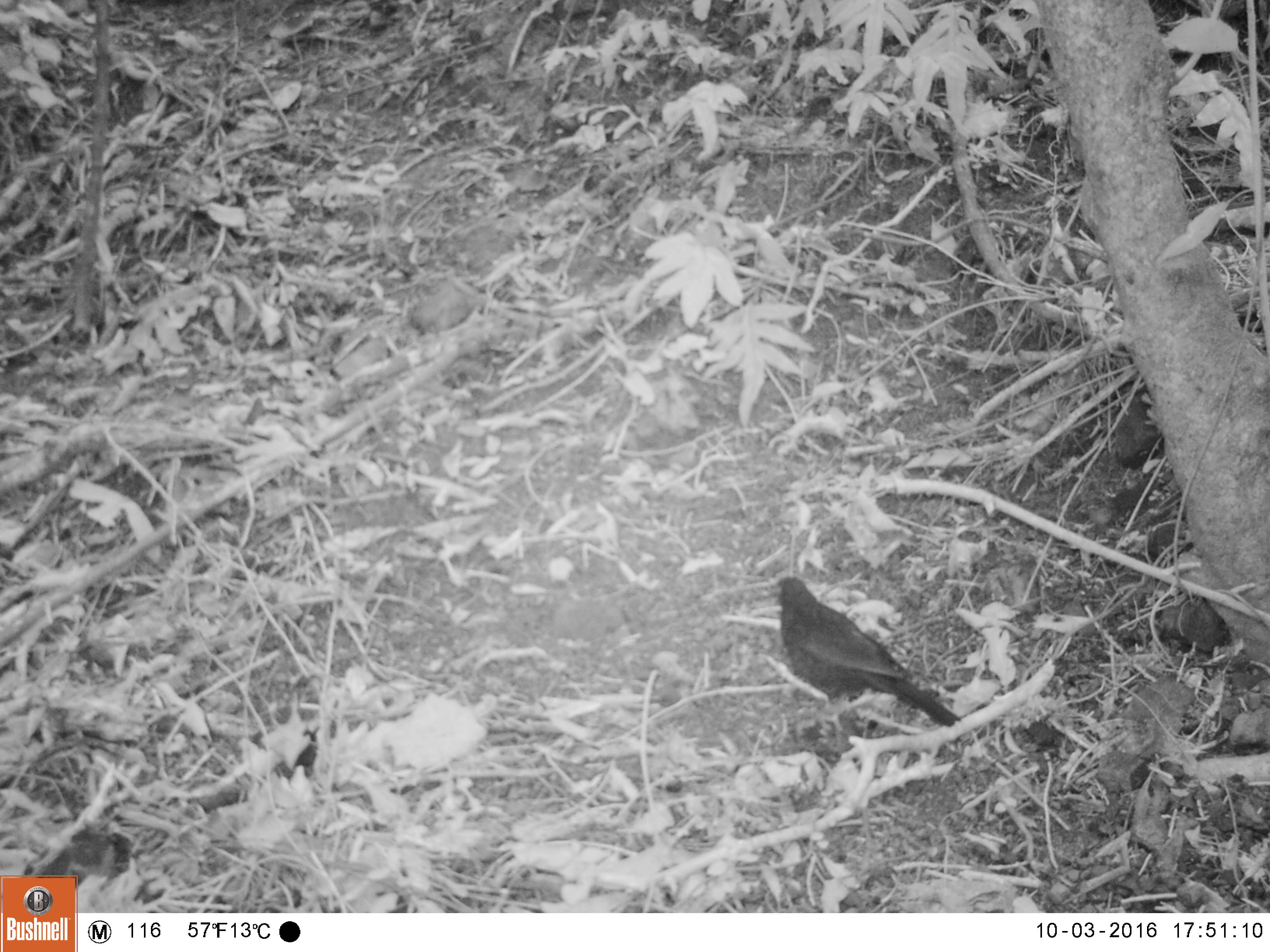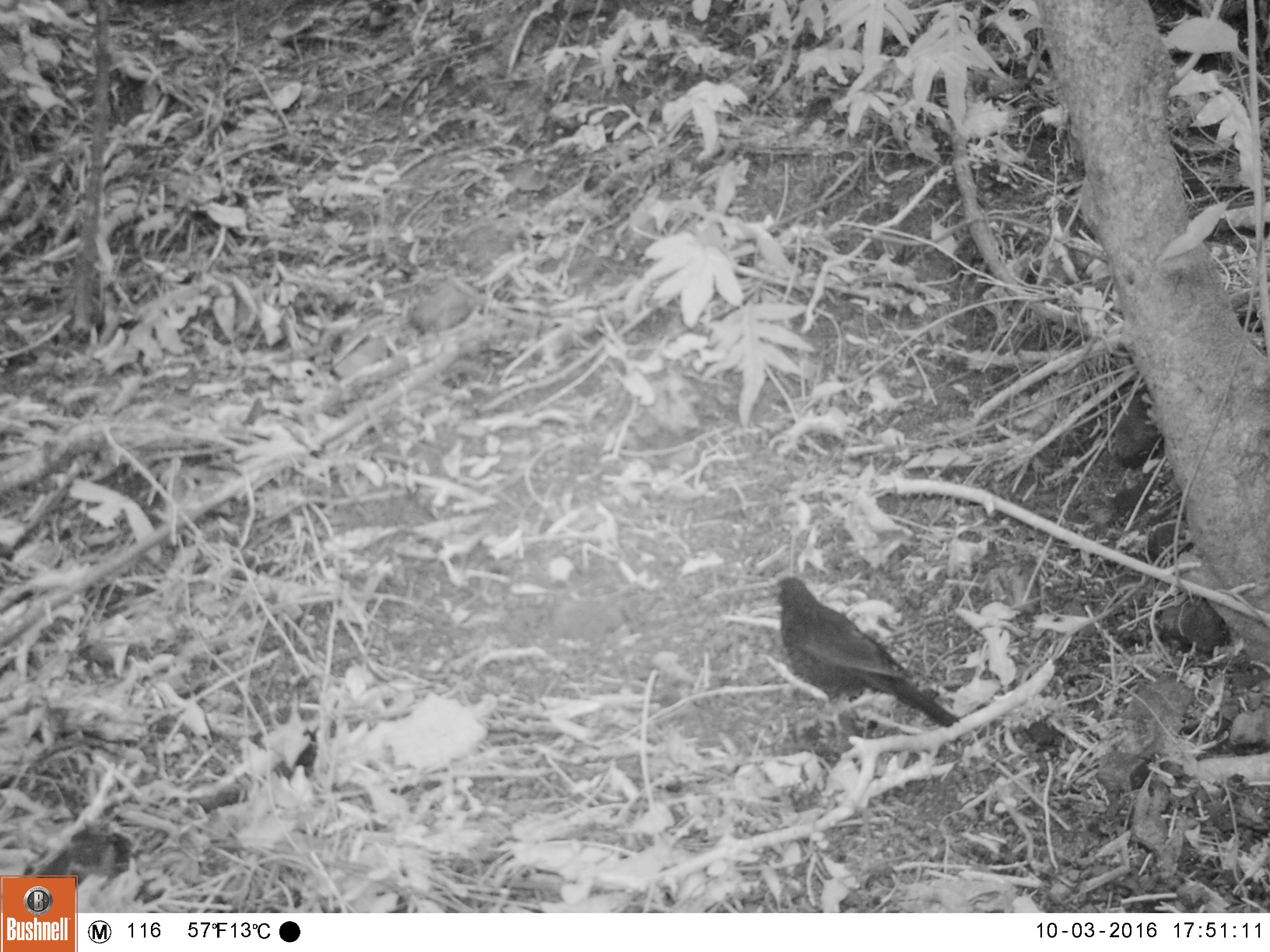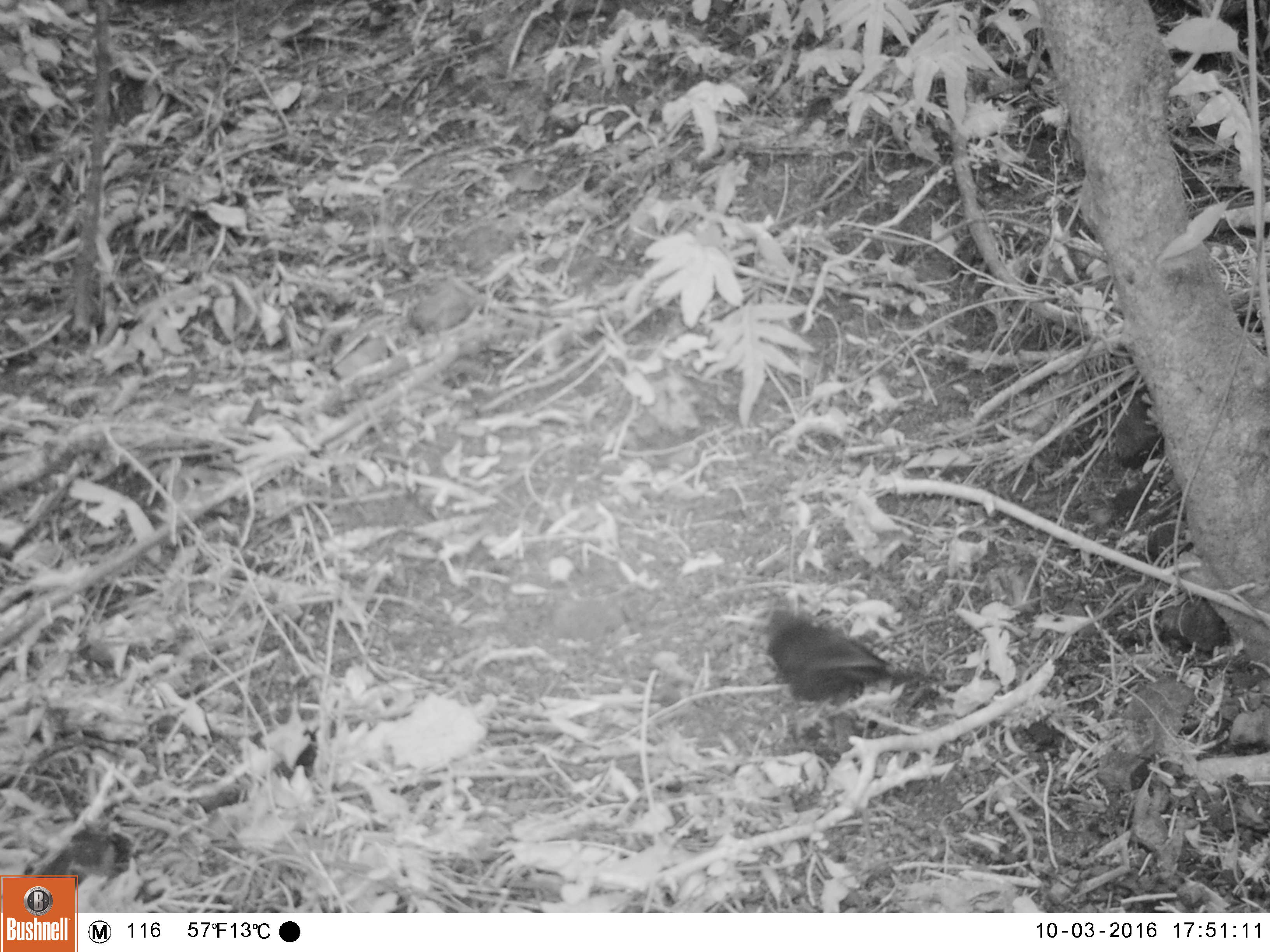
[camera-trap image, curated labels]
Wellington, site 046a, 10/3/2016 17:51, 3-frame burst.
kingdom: Animalia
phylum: Chordata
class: Aves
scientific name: Aves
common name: bird